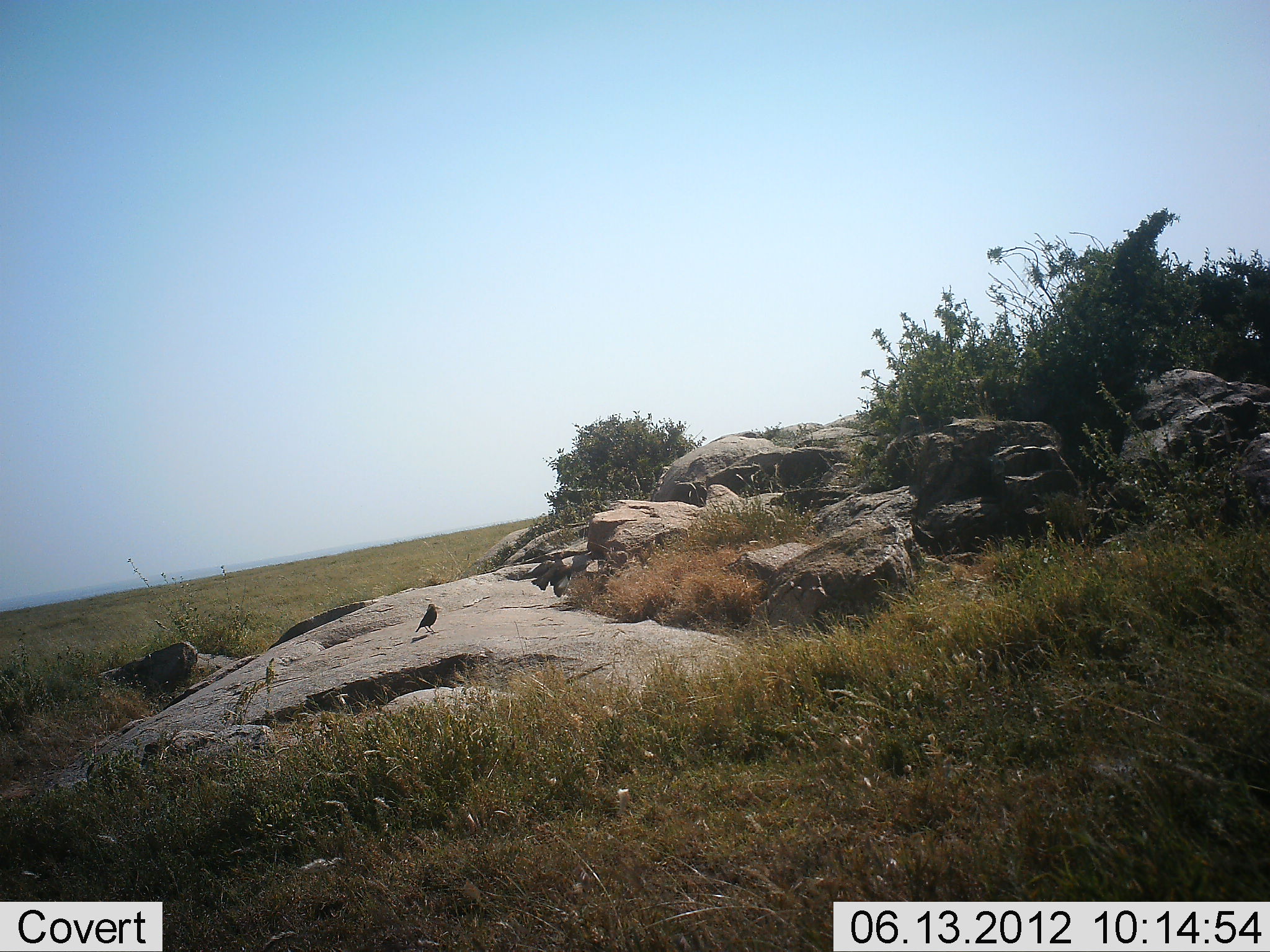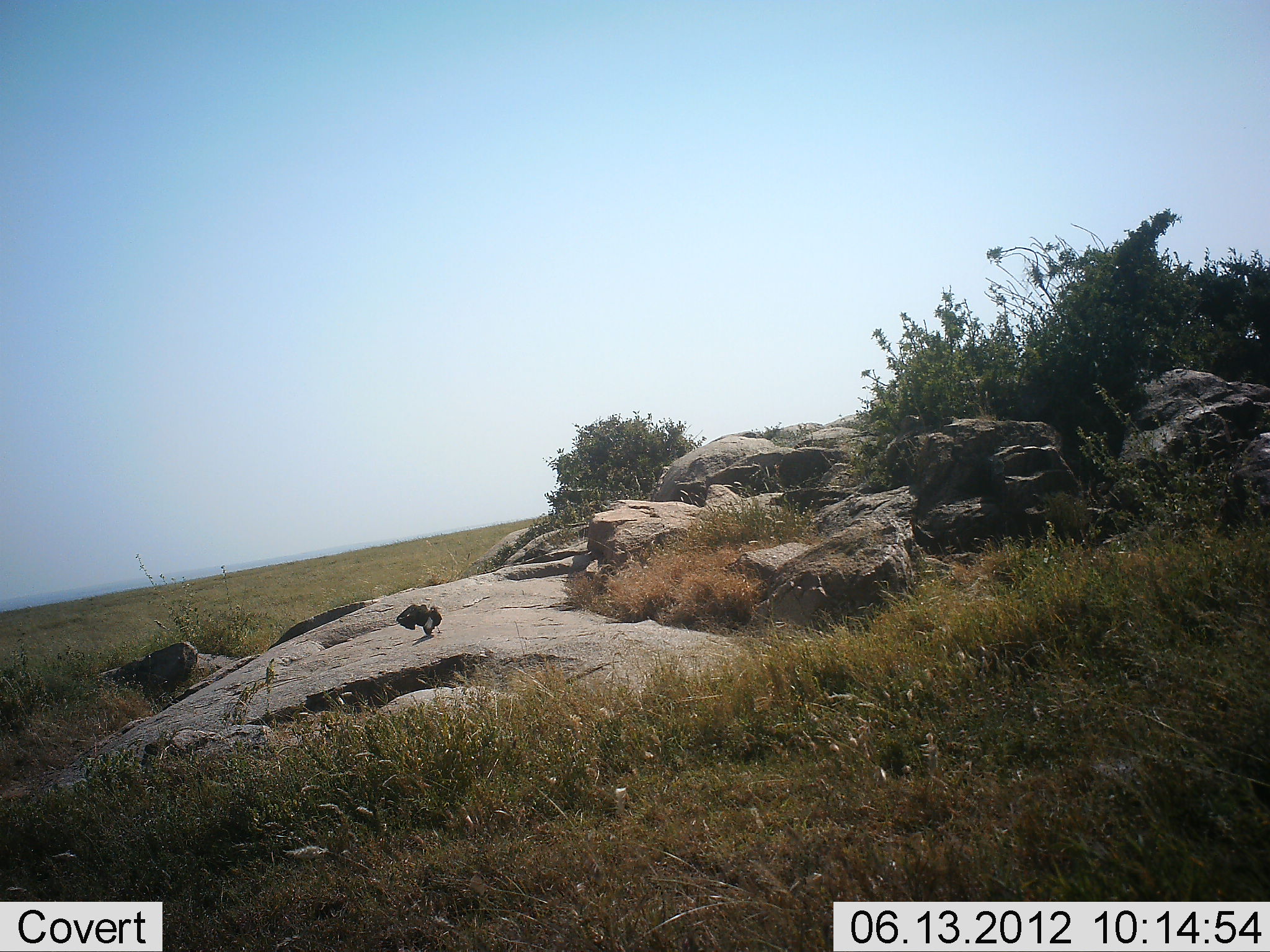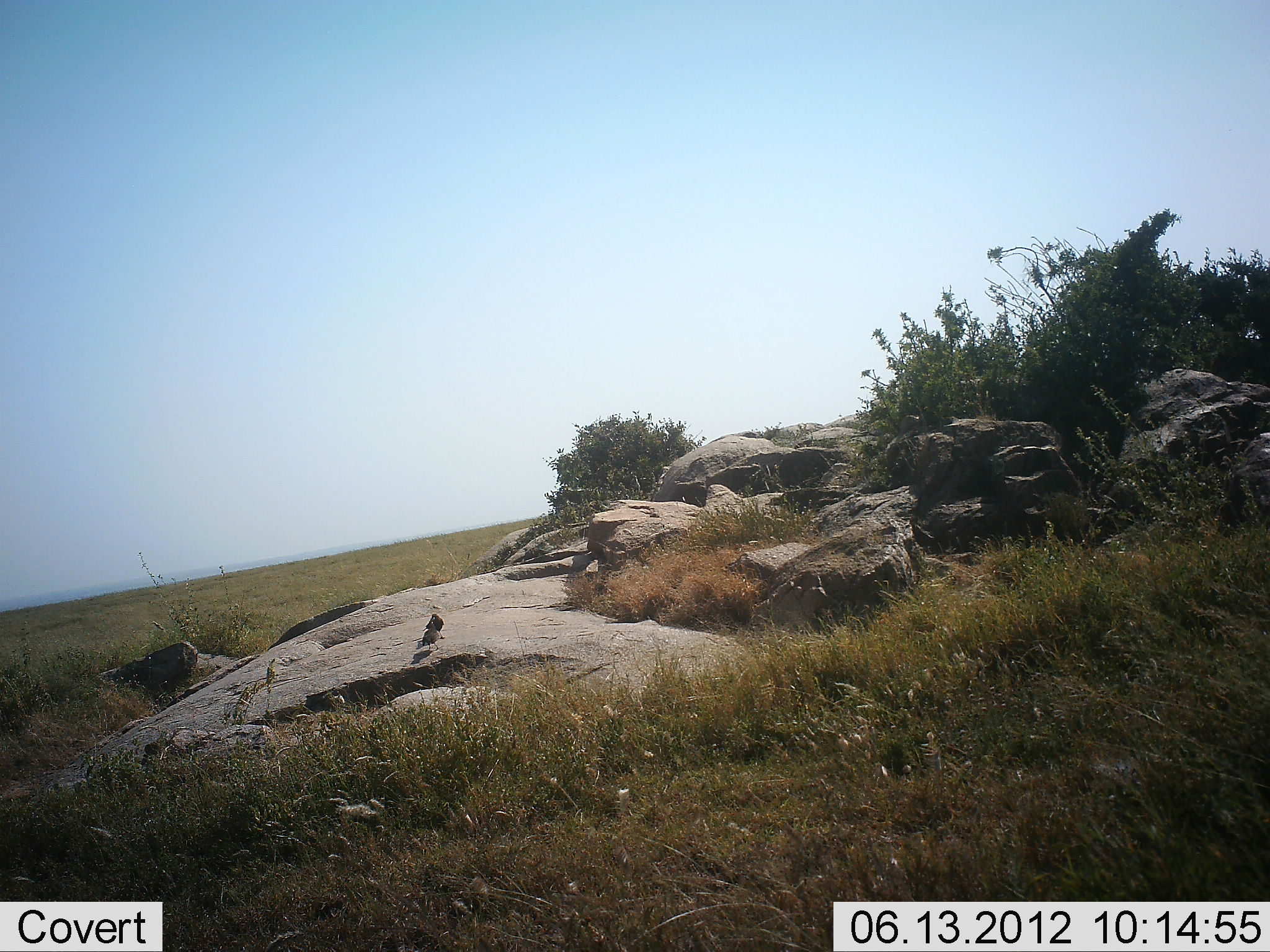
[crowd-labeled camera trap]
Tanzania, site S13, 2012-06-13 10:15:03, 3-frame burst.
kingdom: Animalia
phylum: Chordata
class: Aves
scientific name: Aves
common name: bird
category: otherbird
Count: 2.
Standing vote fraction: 50%.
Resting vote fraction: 20%.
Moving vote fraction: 70%.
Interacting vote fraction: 20%.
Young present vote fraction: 0%.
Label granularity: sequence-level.